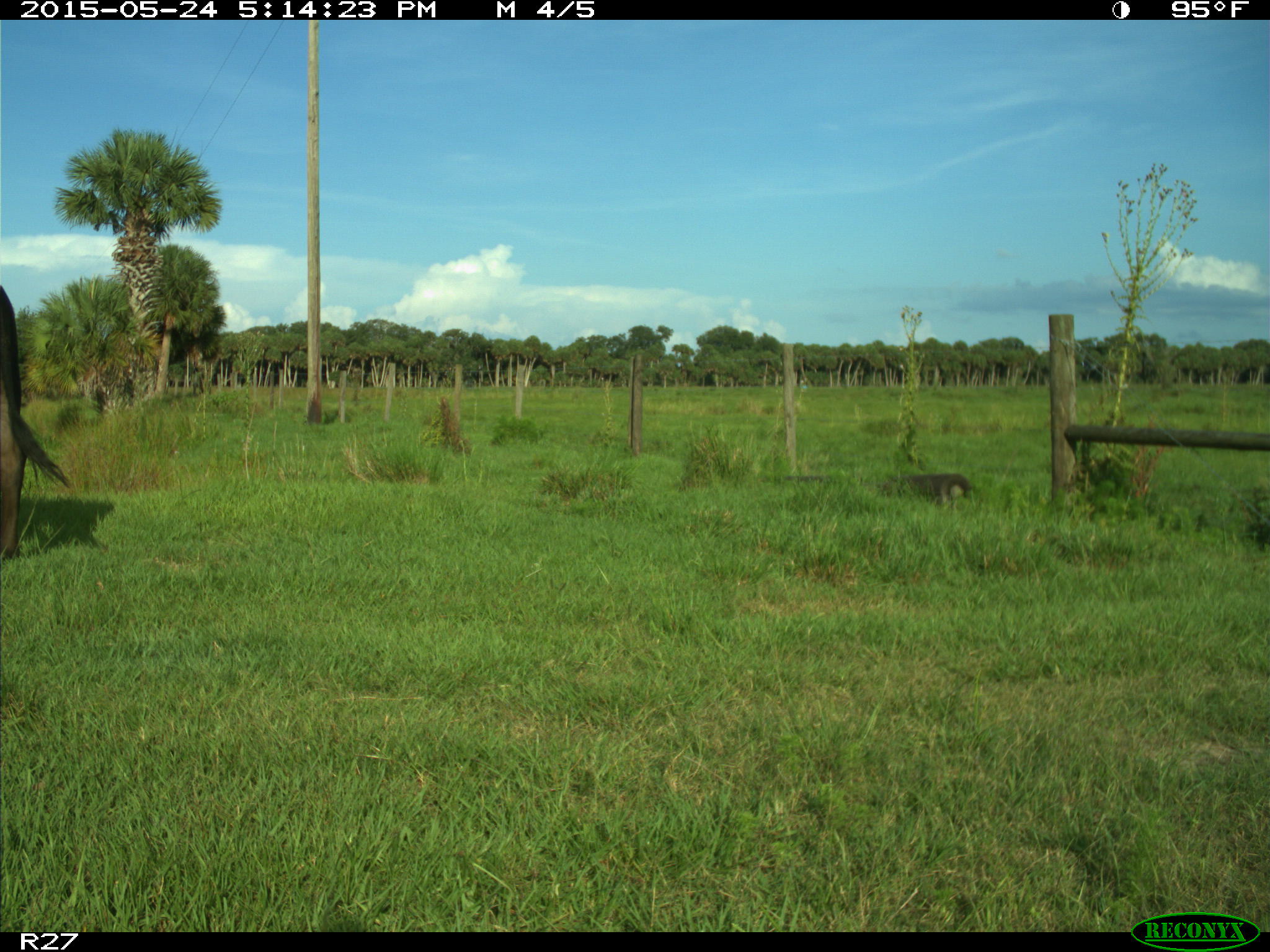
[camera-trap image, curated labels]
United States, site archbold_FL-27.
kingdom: Animalia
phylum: Chordata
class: Mammalia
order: Artiodactyla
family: Bovidae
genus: Bos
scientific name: Bos taurus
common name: domestic cow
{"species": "Bos taurus (domestic cow)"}